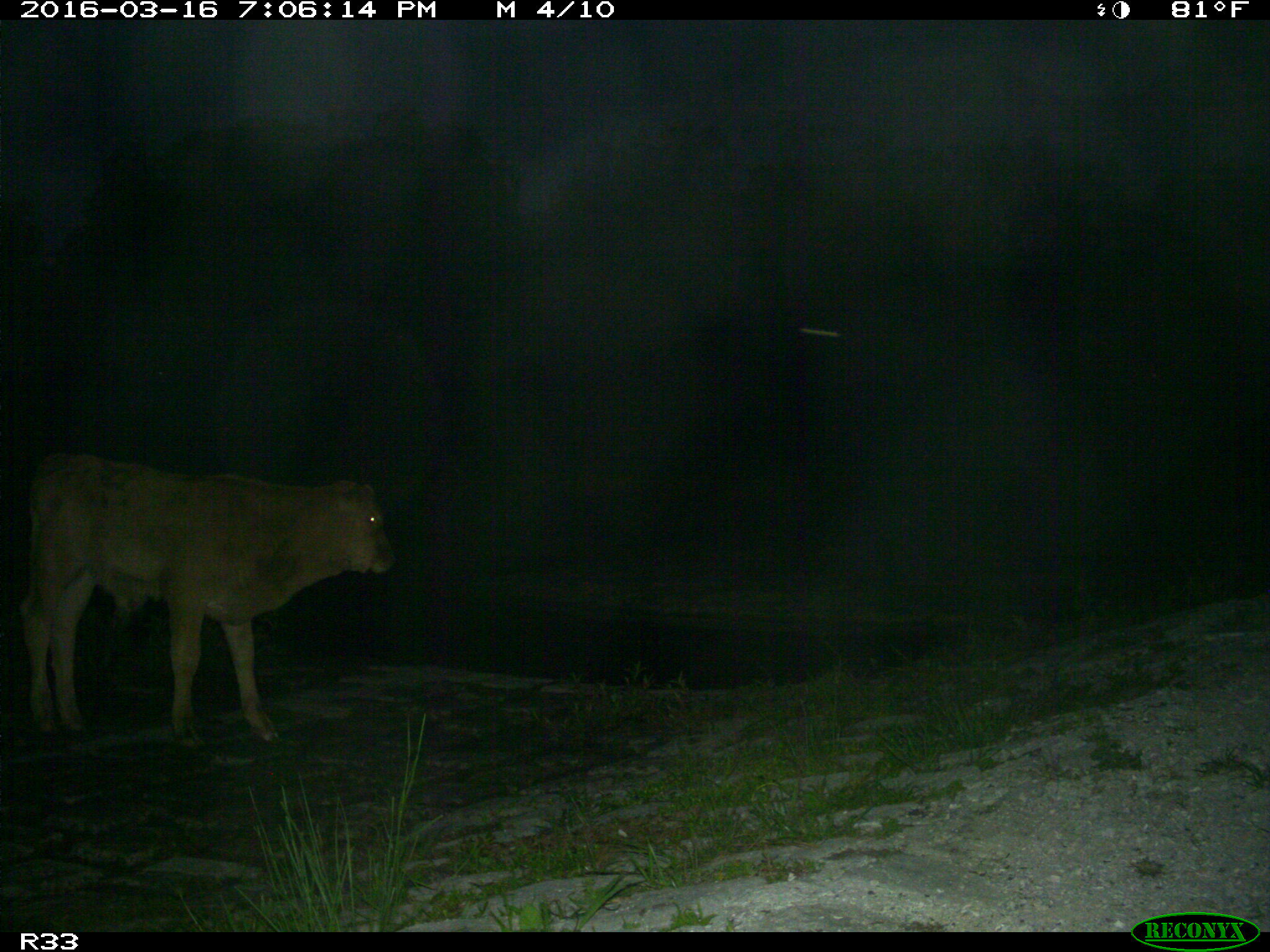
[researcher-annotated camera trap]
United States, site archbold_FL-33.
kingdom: Animalia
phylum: Chordata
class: Mammalia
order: Artiodactyla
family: Bovidae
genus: Bos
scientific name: Bos taurus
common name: domestic cow